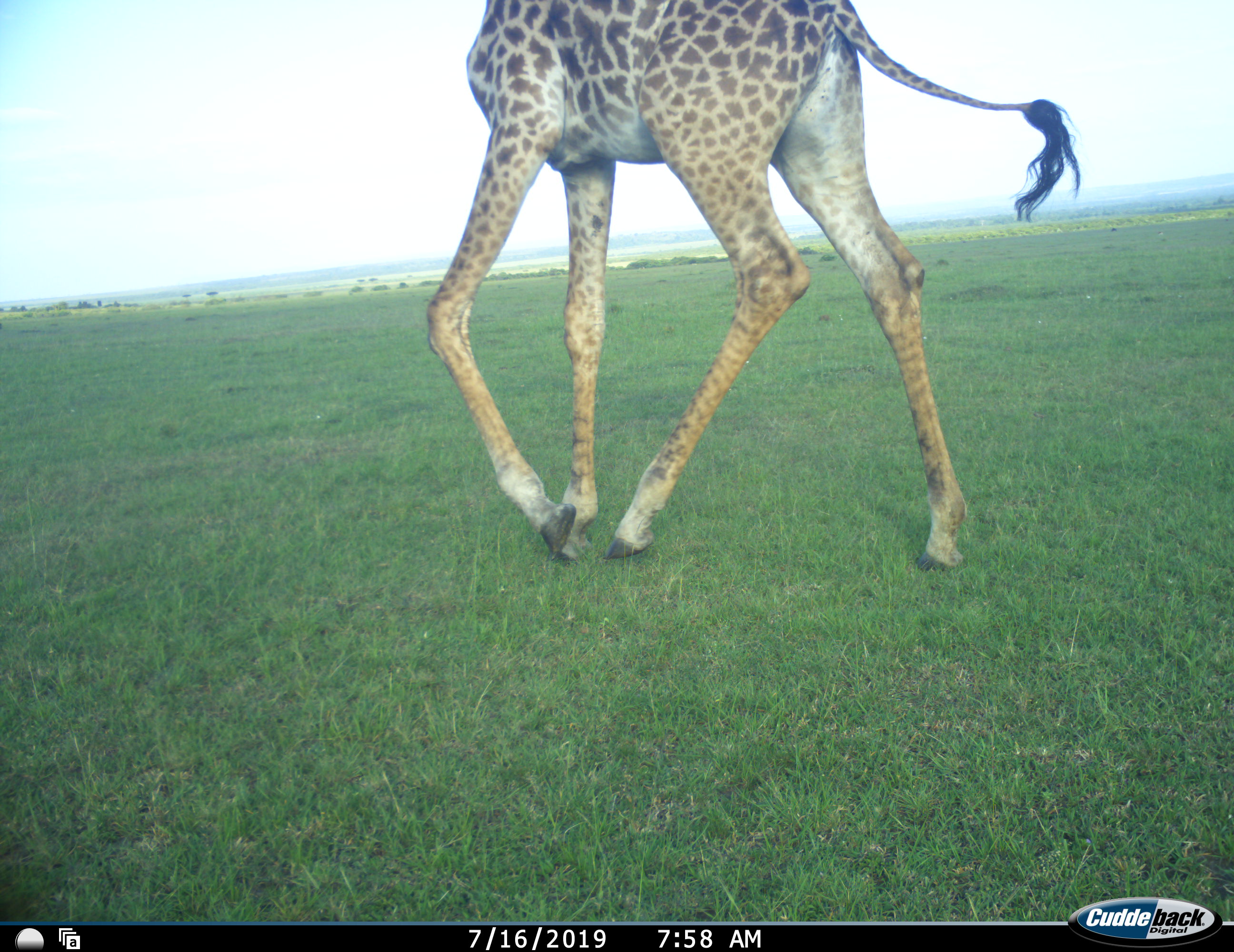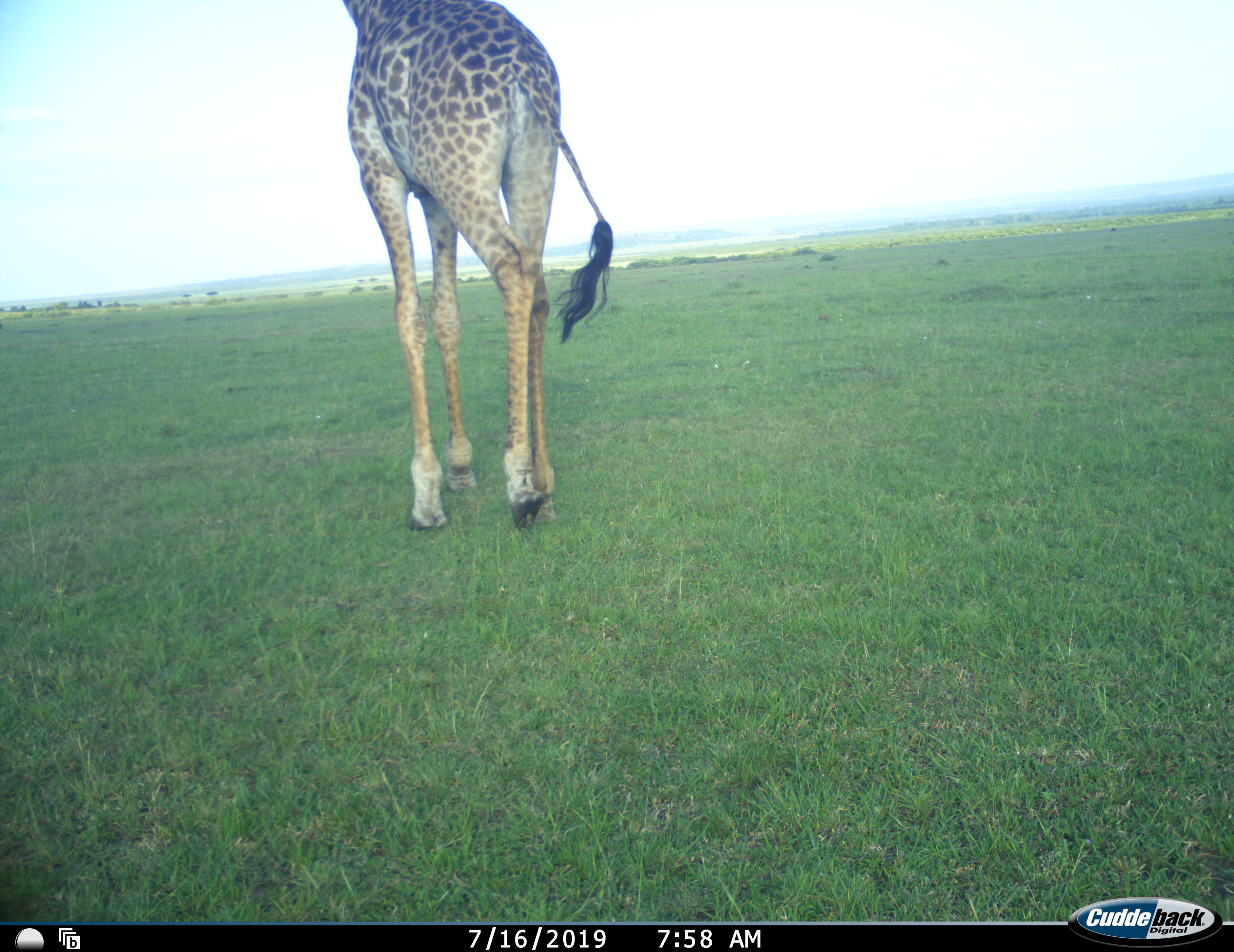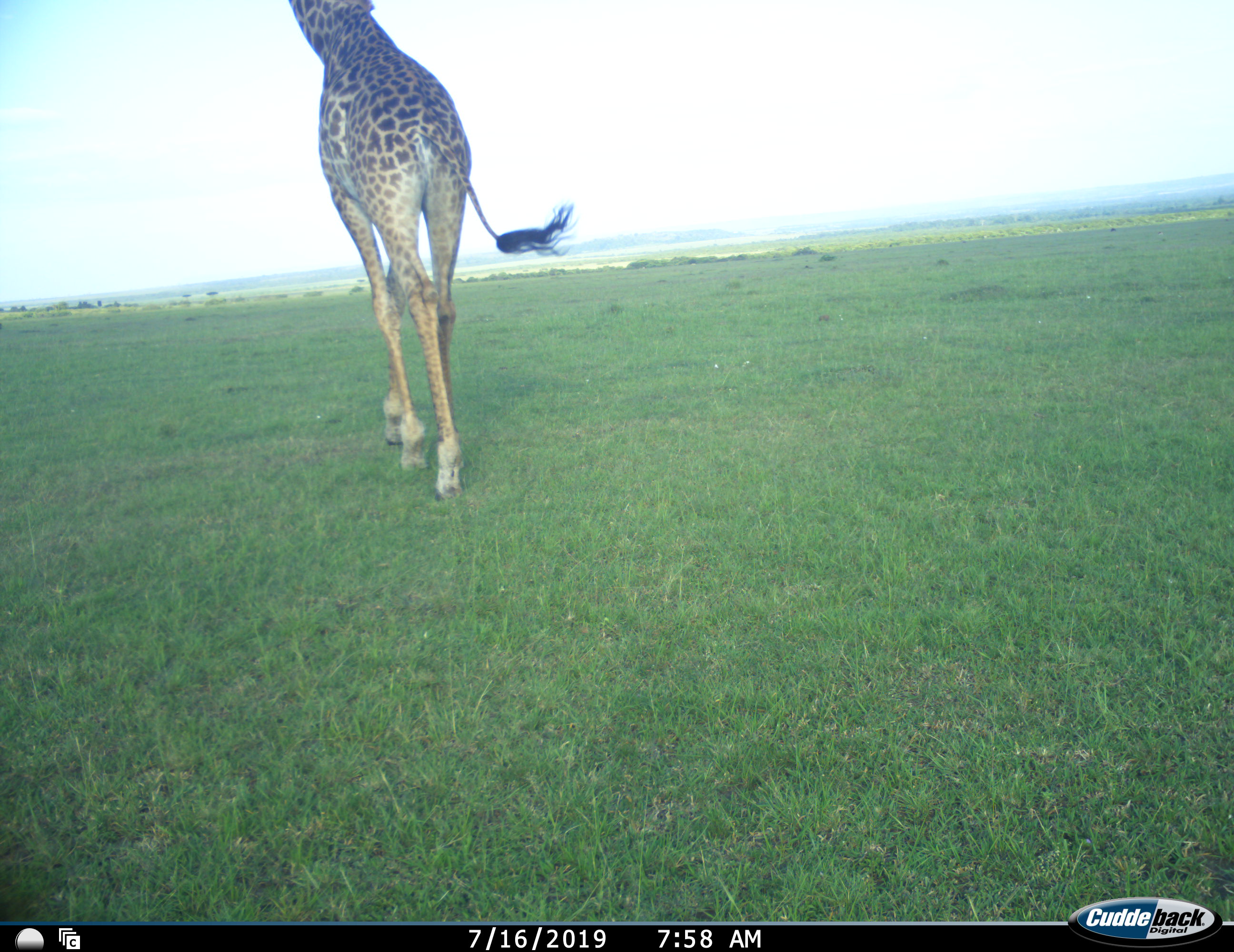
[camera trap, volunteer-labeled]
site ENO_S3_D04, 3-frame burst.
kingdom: Animalia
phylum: Chordata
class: Mammalia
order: Artiodactyla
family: Giraffidae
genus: Giraffa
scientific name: Giraffa camelopardalis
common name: giraffe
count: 1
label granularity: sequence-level